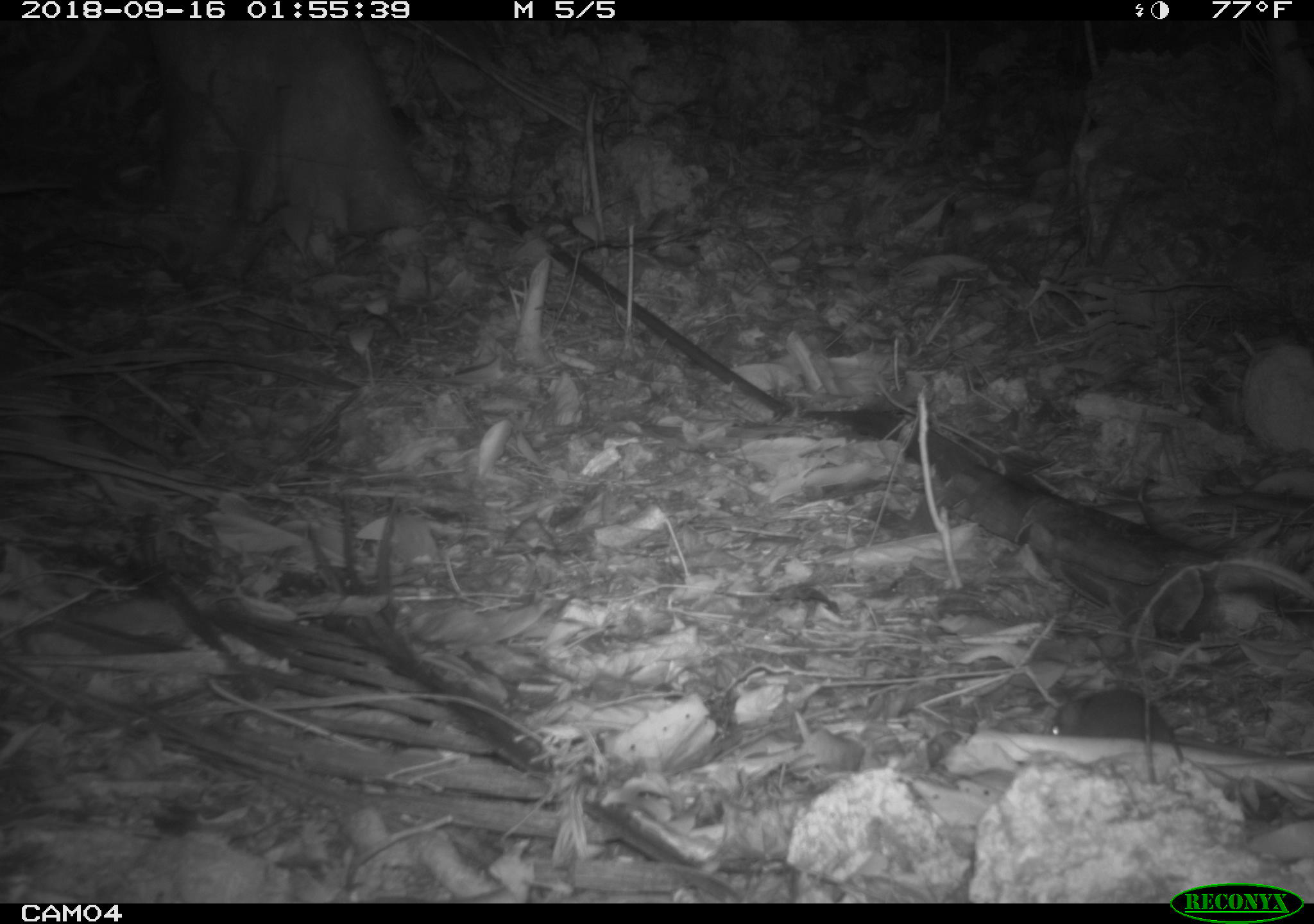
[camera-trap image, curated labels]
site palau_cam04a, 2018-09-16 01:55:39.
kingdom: Animalia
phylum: Chordata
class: Mammalia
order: Rodentia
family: Muridae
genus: Rattus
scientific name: Rattus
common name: rat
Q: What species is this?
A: Rat (Rattus).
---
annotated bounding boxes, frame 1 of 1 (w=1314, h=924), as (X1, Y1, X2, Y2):
rat: (1045, 681, 1314, 762)